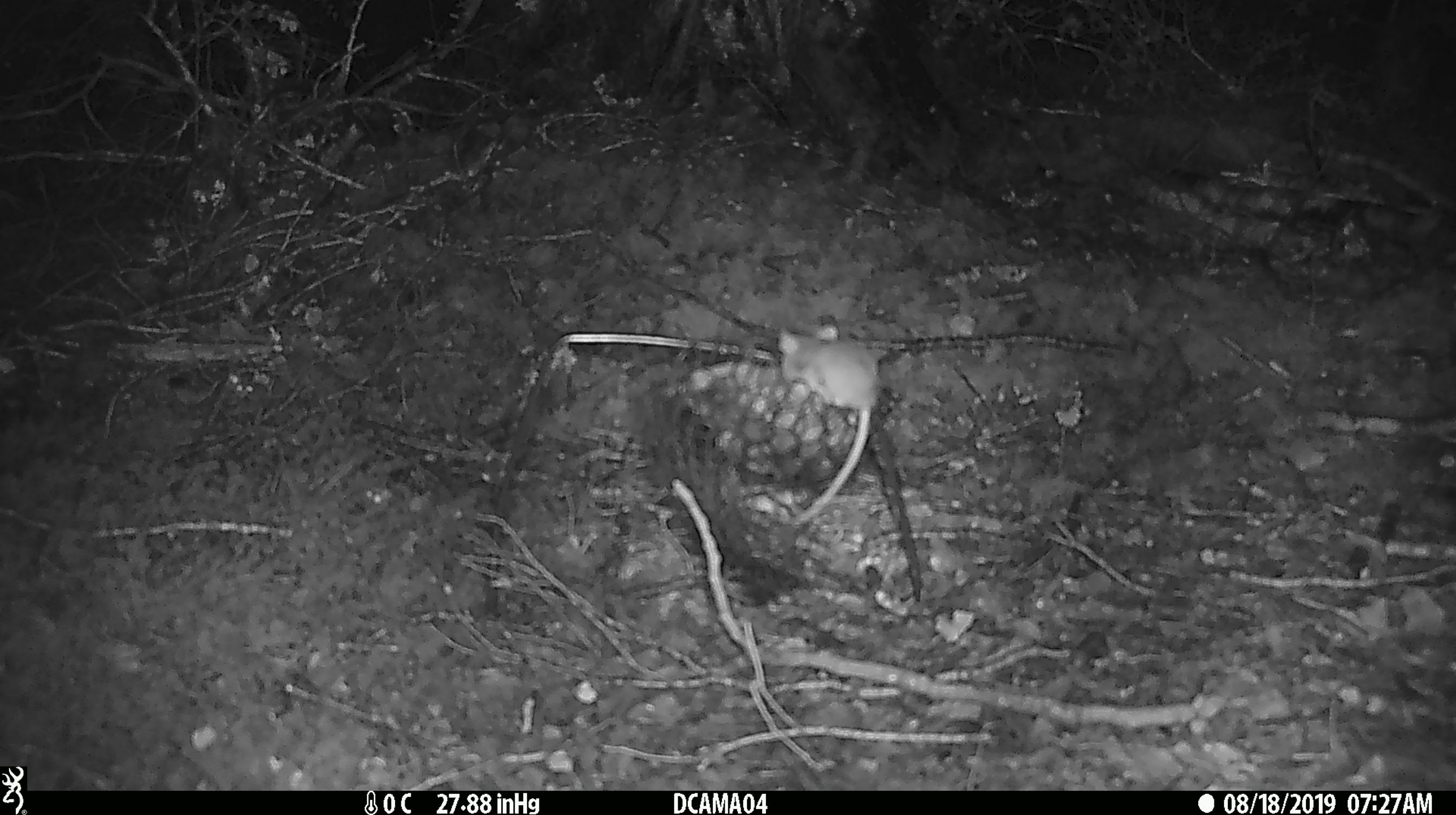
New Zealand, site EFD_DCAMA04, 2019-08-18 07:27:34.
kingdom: Animalia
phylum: Chordata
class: Mammalia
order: Rodentia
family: Muridae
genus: Mus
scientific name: Mus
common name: mouse